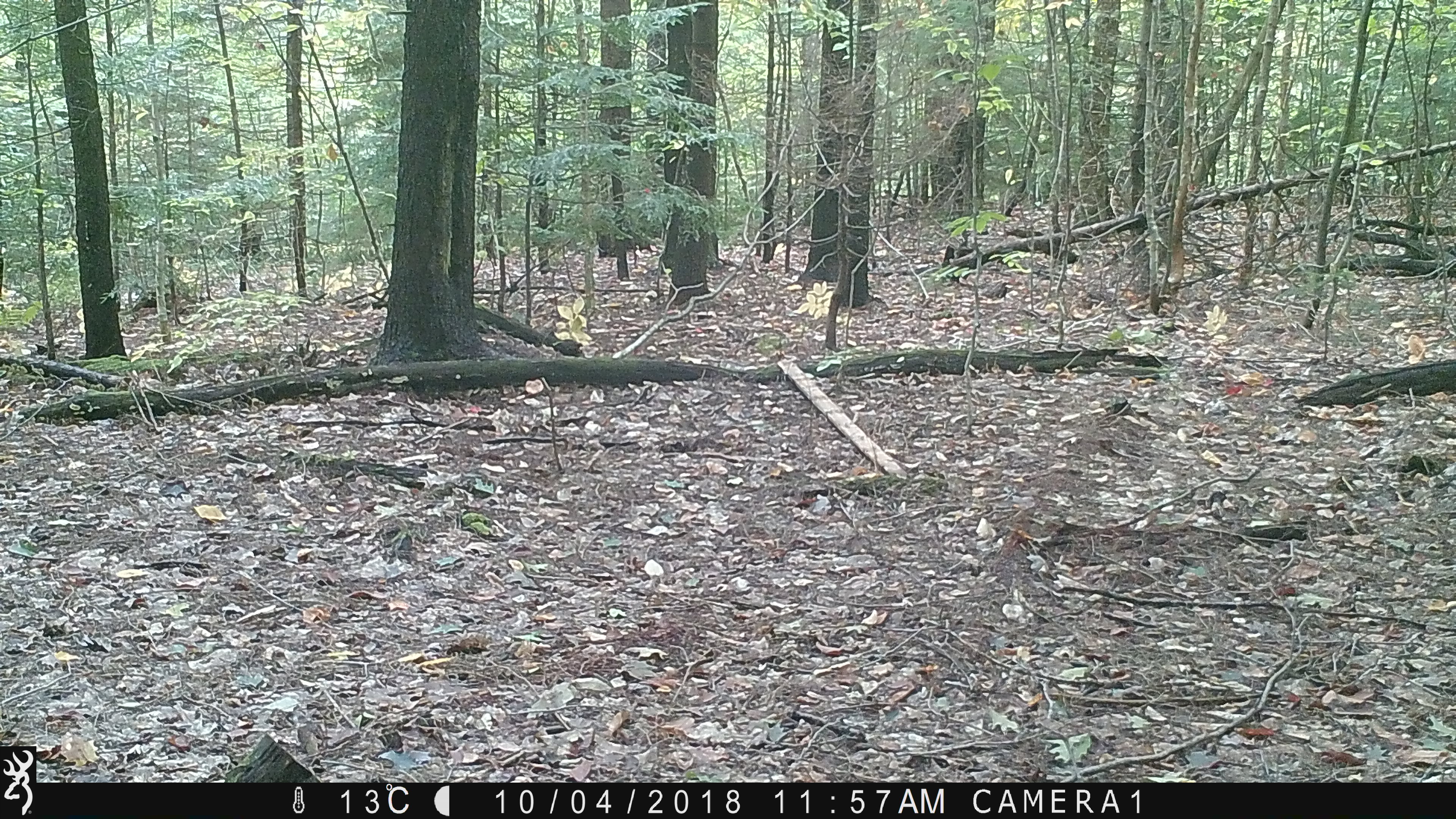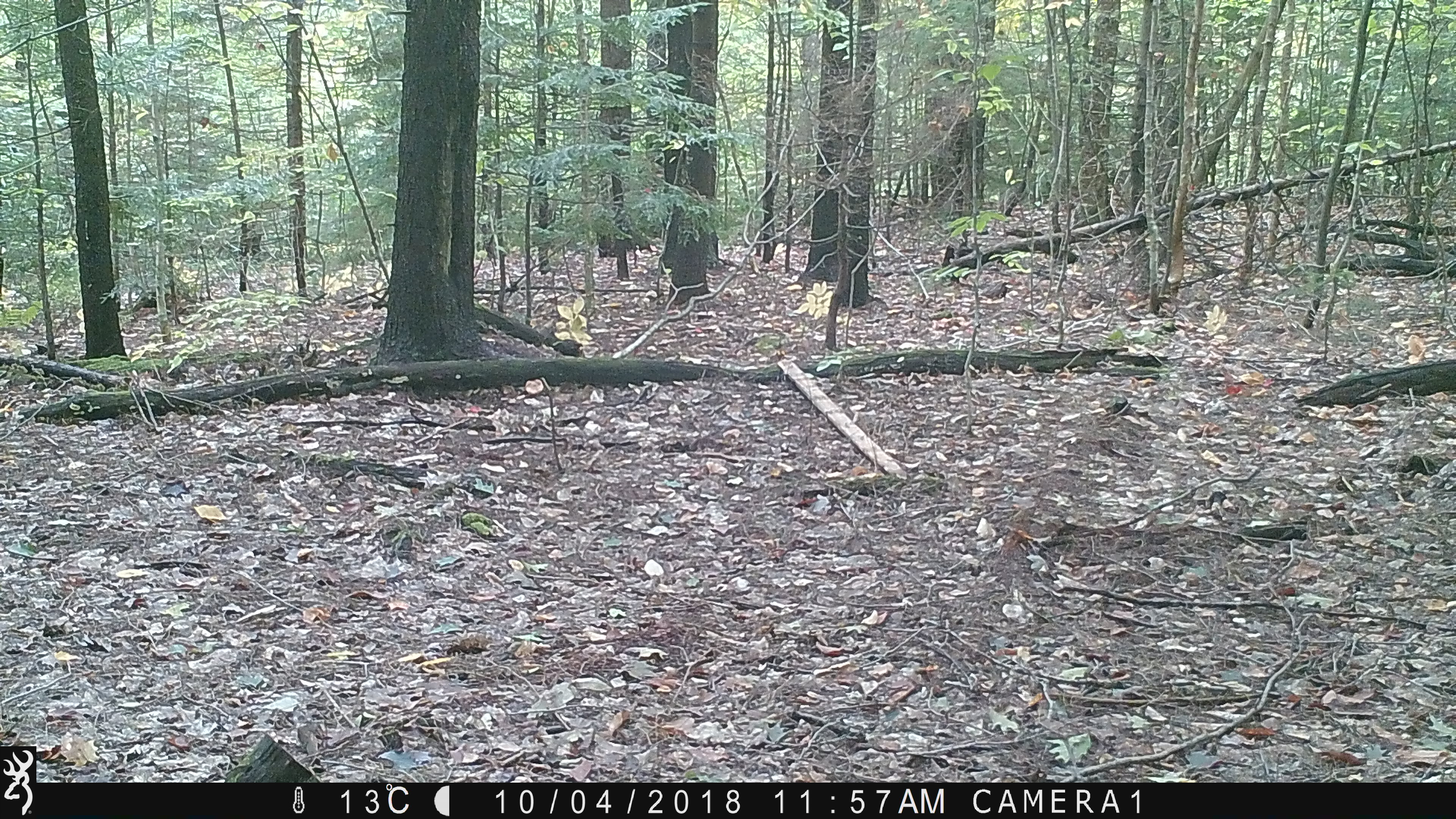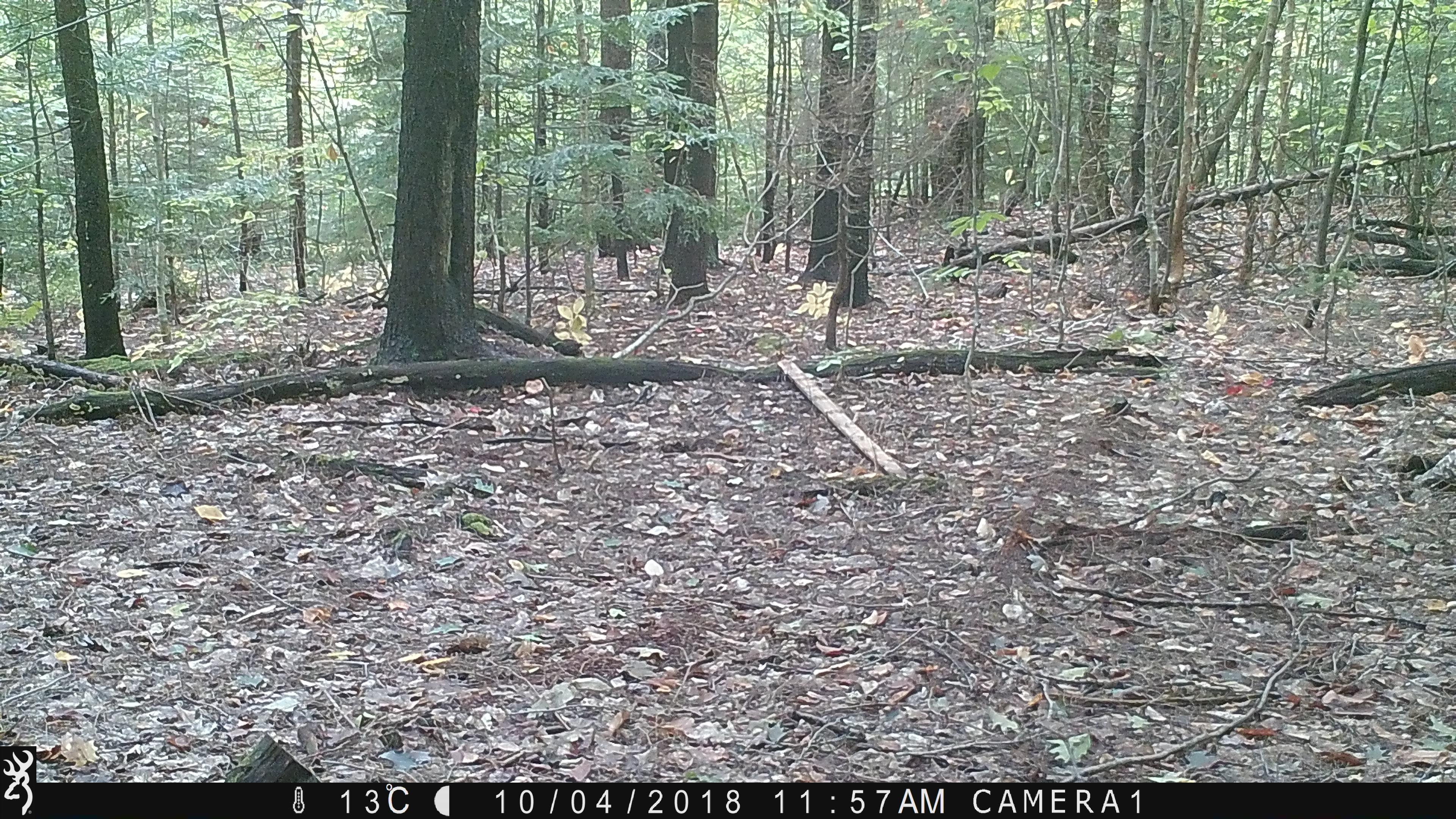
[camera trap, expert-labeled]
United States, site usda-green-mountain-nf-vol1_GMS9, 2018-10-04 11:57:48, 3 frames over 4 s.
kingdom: Animalia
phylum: Chordata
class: Aves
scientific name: Aves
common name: bird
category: bird sp.